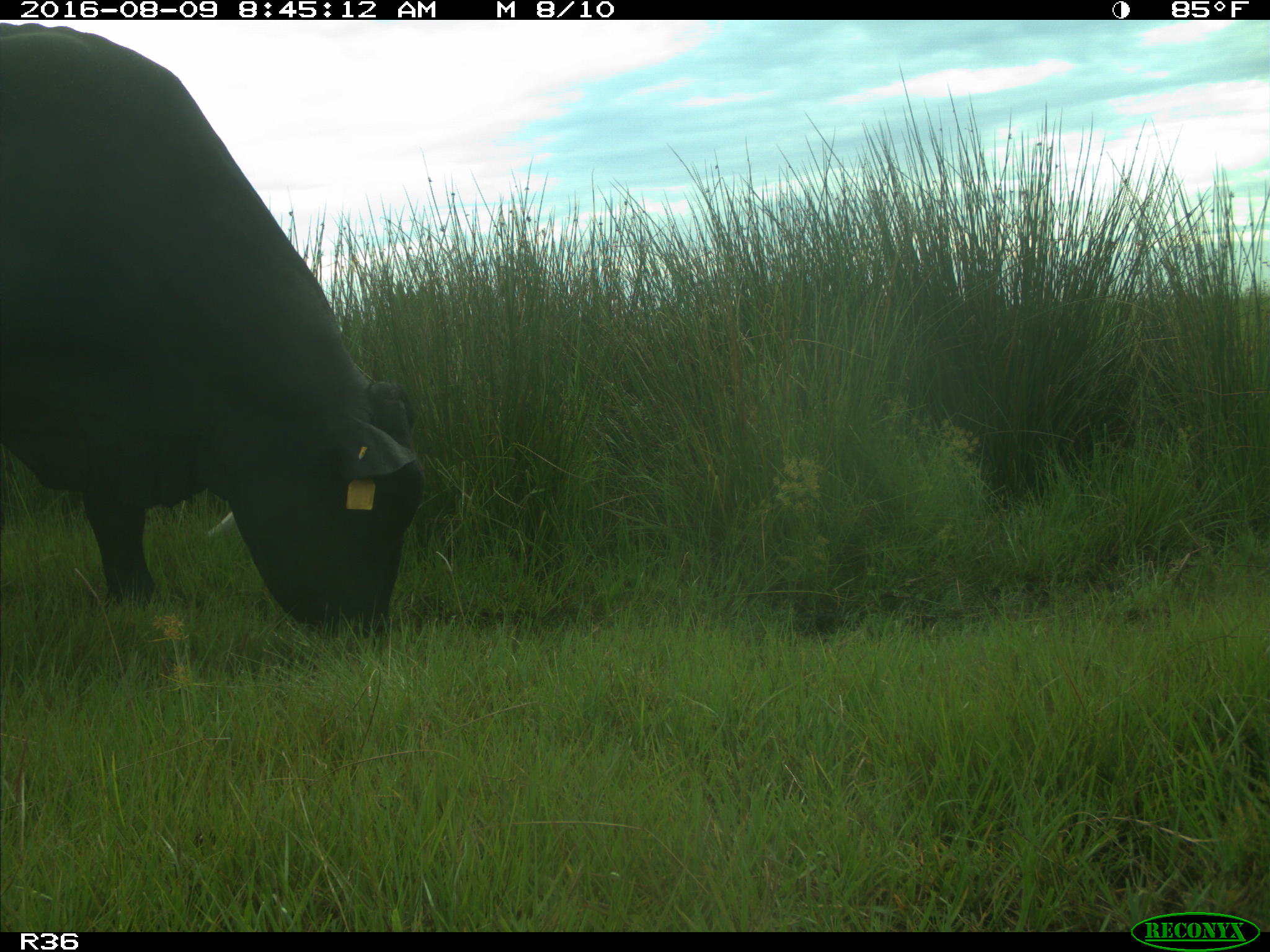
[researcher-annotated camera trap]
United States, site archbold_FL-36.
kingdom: Animalia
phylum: Chordata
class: Mammalia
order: Artiodactyla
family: Bovidae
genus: Bos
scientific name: Bos taurus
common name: domestic cow